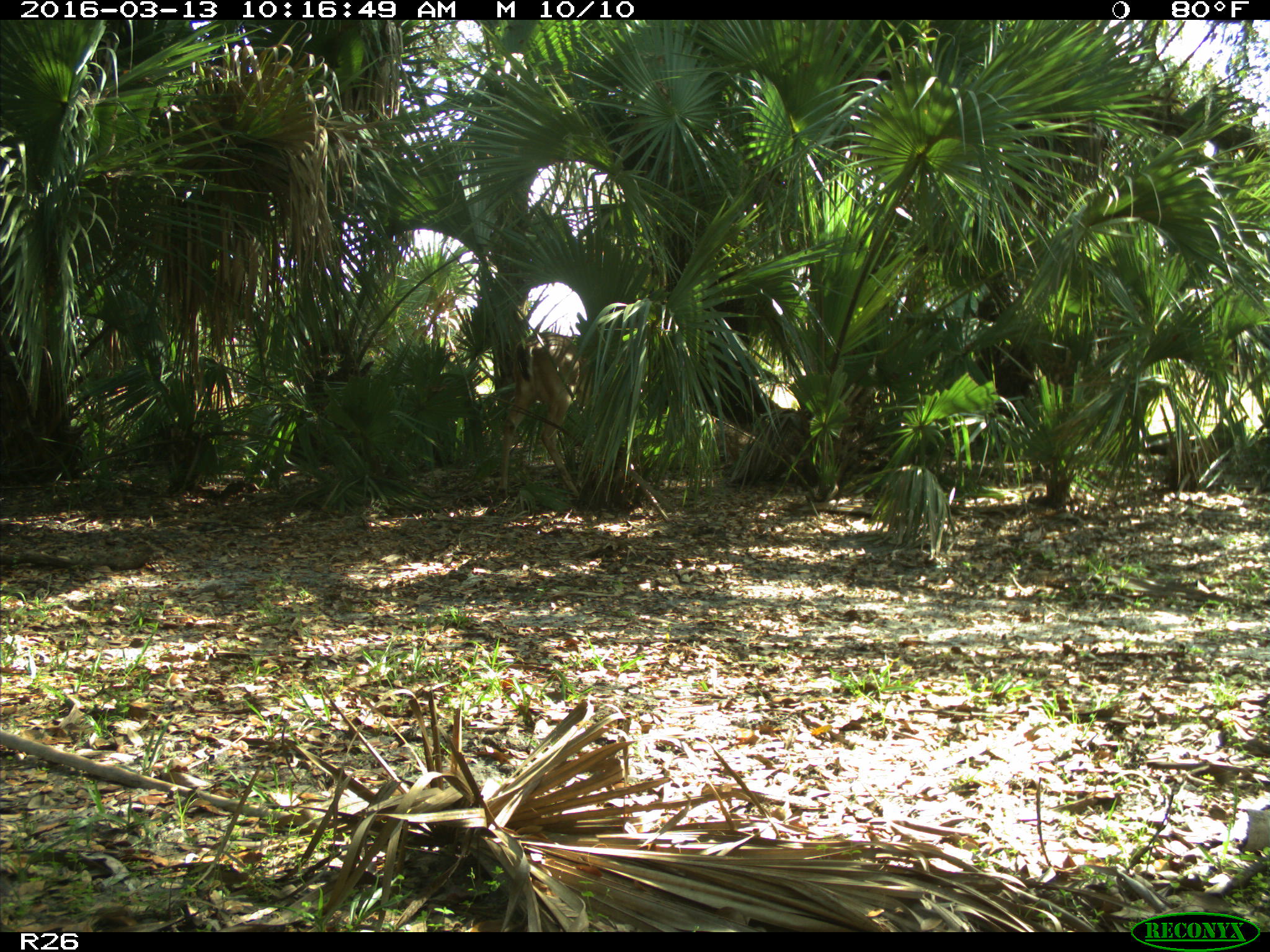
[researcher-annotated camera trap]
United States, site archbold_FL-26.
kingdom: Animalia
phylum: Chordata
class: Mammalia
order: Artiodactyla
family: Cervidae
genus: Odocoileus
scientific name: Odocoileus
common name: deer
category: unidentified deer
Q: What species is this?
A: Unidentified deer (deer) (Odocoileus).